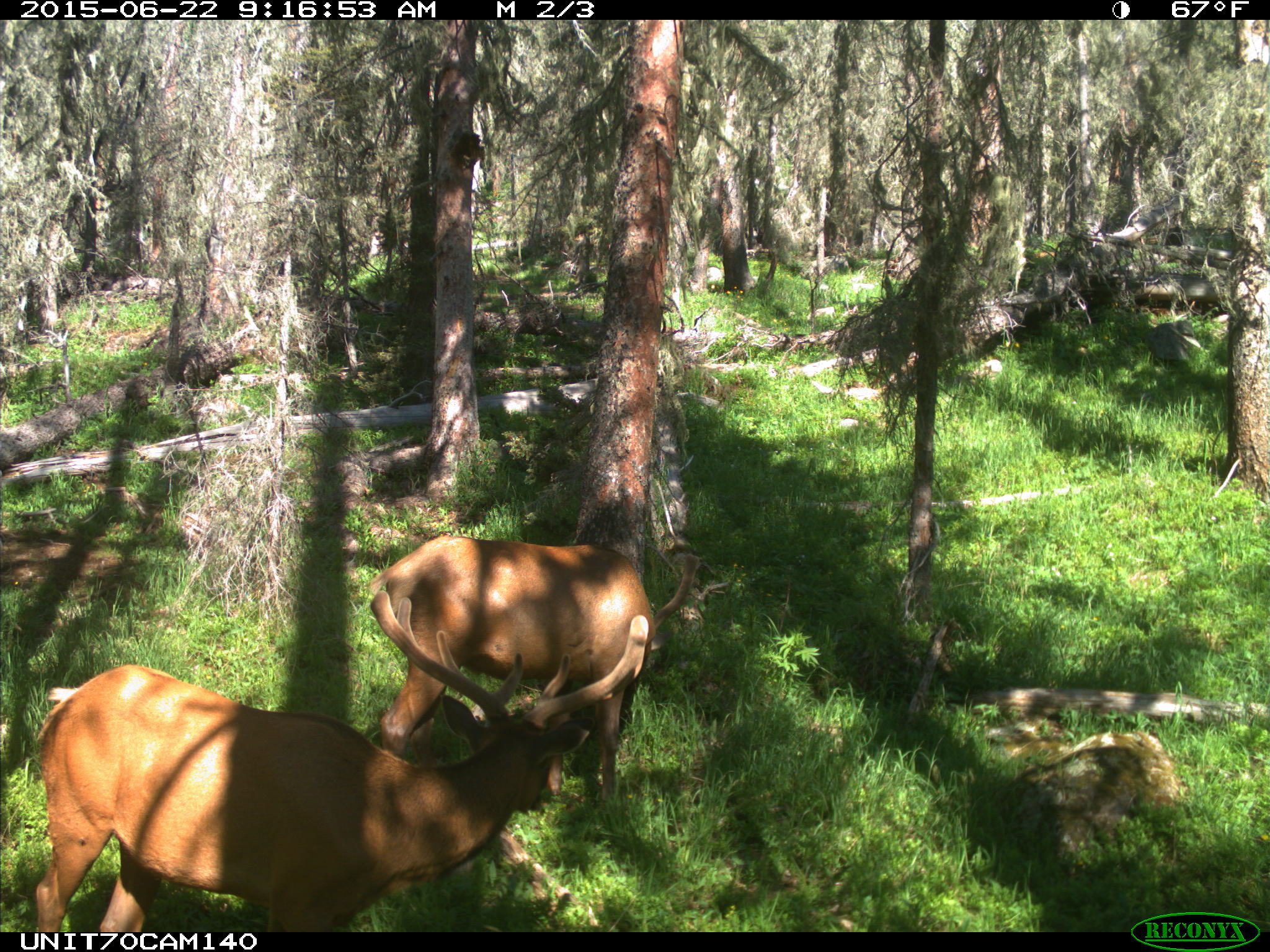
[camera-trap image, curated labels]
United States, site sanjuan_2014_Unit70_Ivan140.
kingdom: Animalia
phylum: Chordata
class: Mammalia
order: Artiodactyla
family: Cervidae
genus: Cervus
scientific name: Cervus elaphus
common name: red deer